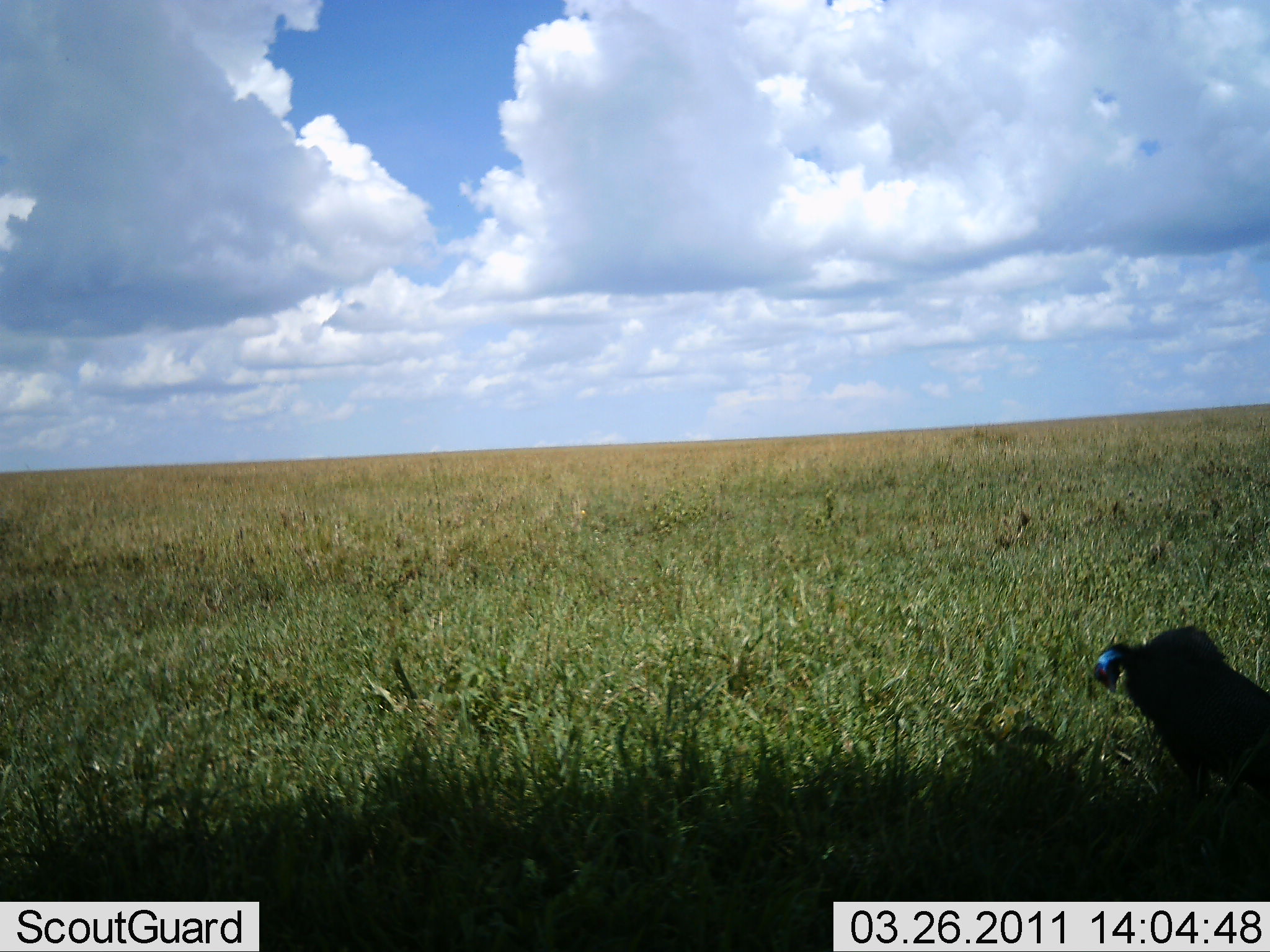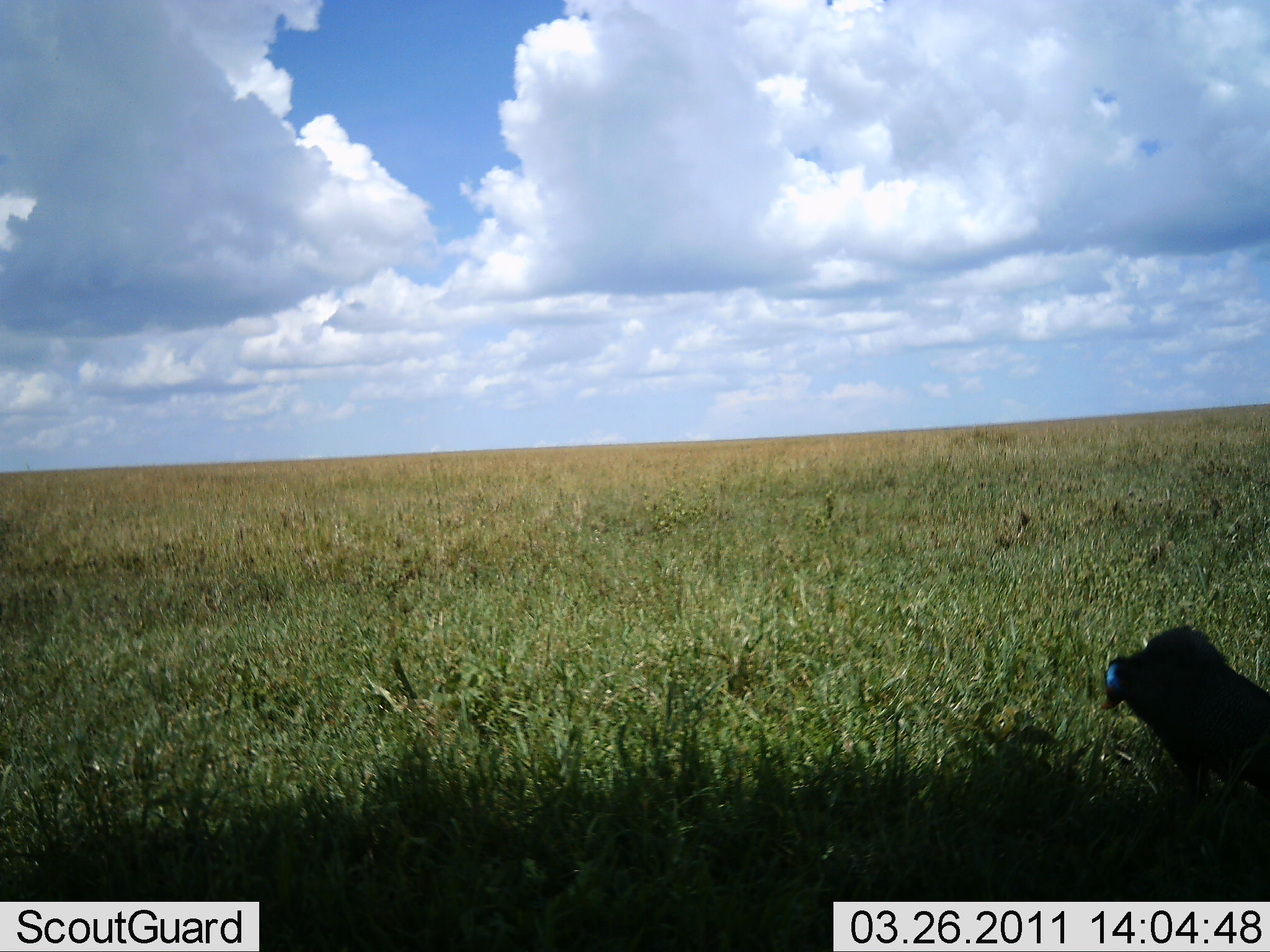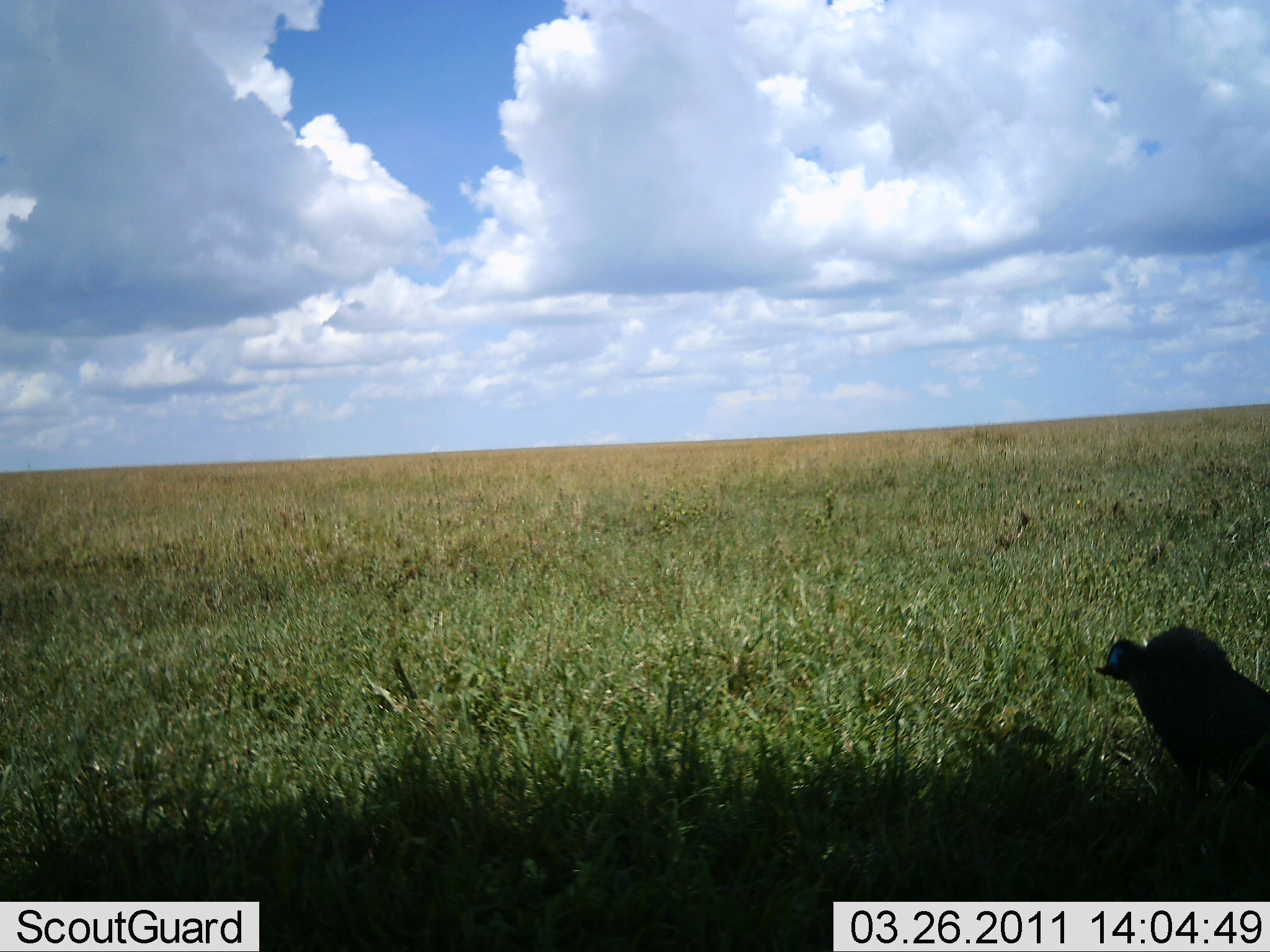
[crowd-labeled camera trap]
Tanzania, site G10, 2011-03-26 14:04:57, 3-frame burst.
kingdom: Animalia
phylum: Chordata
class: Aves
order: Galliformes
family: Numididae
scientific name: Numididae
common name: guinea fowl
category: guineafowl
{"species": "guineafowl (guinea fowl) (Numididae)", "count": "1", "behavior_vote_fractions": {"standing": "70%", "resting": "10%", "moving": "10%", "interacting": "0%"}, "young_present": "0%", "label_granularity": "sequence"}